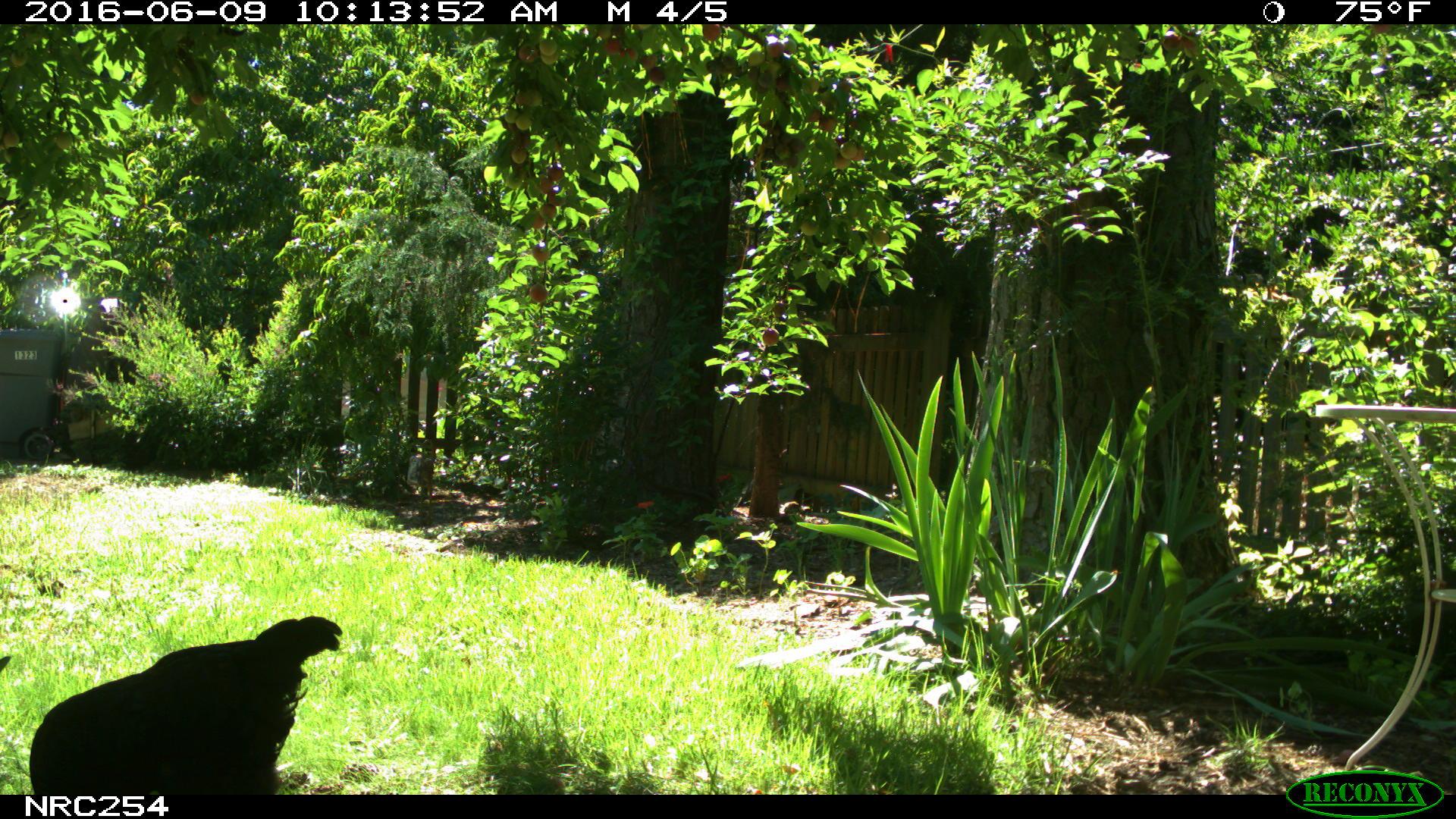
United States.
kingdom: Animalia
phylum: Chordata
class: Aves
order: Galliformes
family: Phasianidae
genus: Gallus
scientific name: Gallus gallus domesticus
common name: domestic chicken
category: Chicken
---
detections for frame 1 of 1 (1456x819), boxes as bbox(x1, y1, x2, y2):
Chicken: bbox(29, 612, 354, 808)